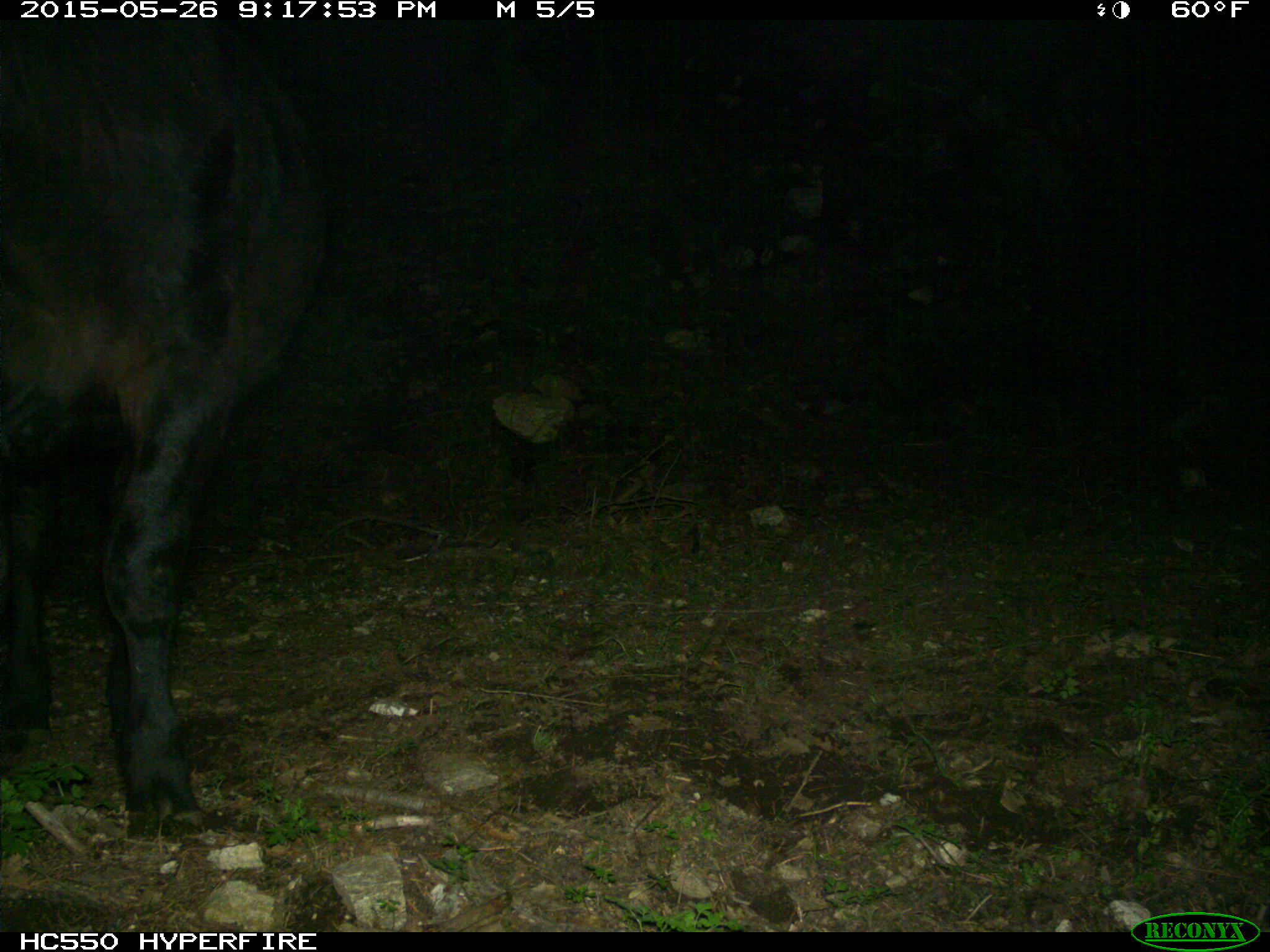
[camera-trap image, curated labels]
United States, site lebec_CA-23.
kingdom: Animalia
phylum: Chordata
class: Mammalia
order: Artiodactyla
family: Bovidae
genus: Bos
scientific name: Bos taurus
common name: domestic cow